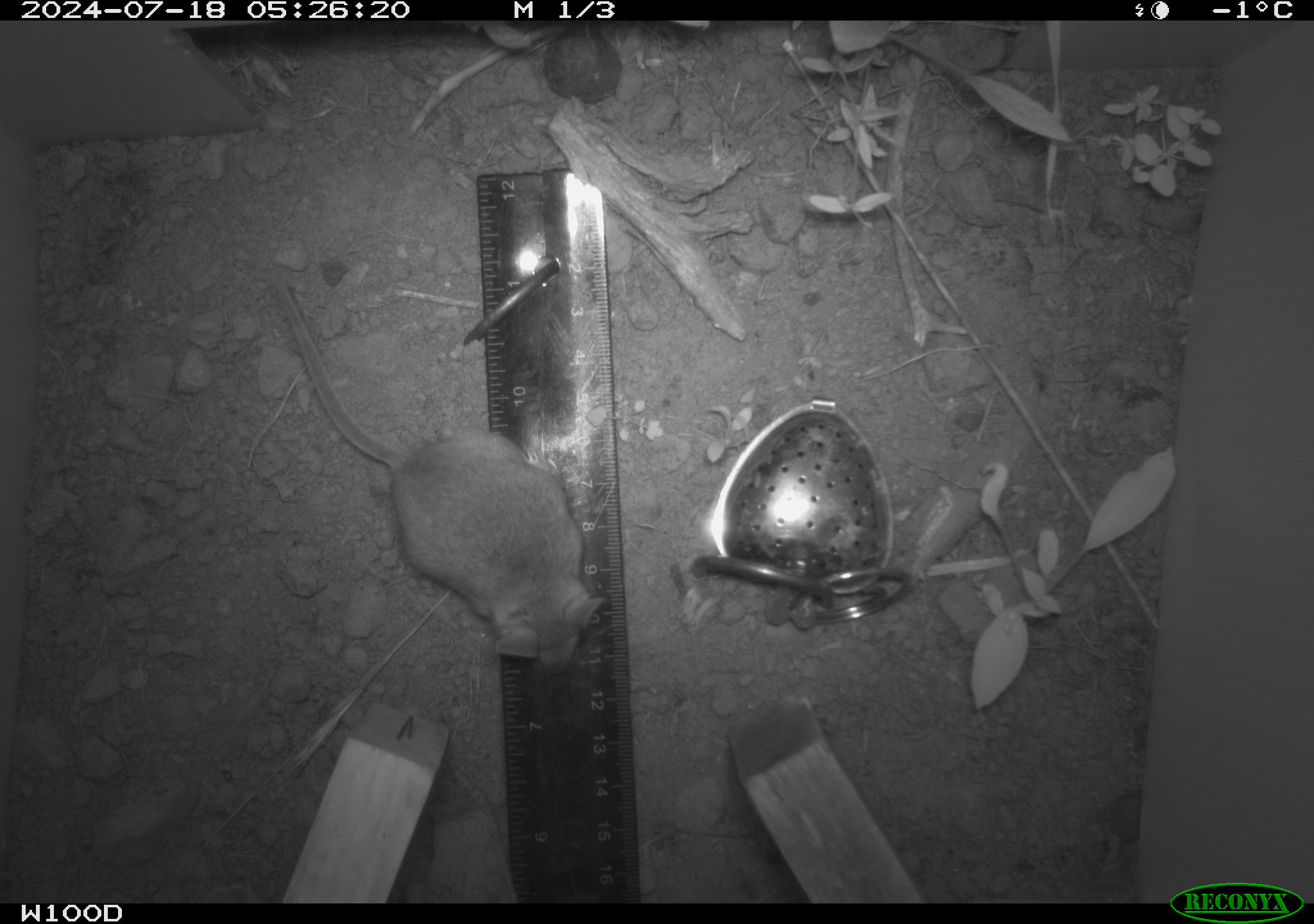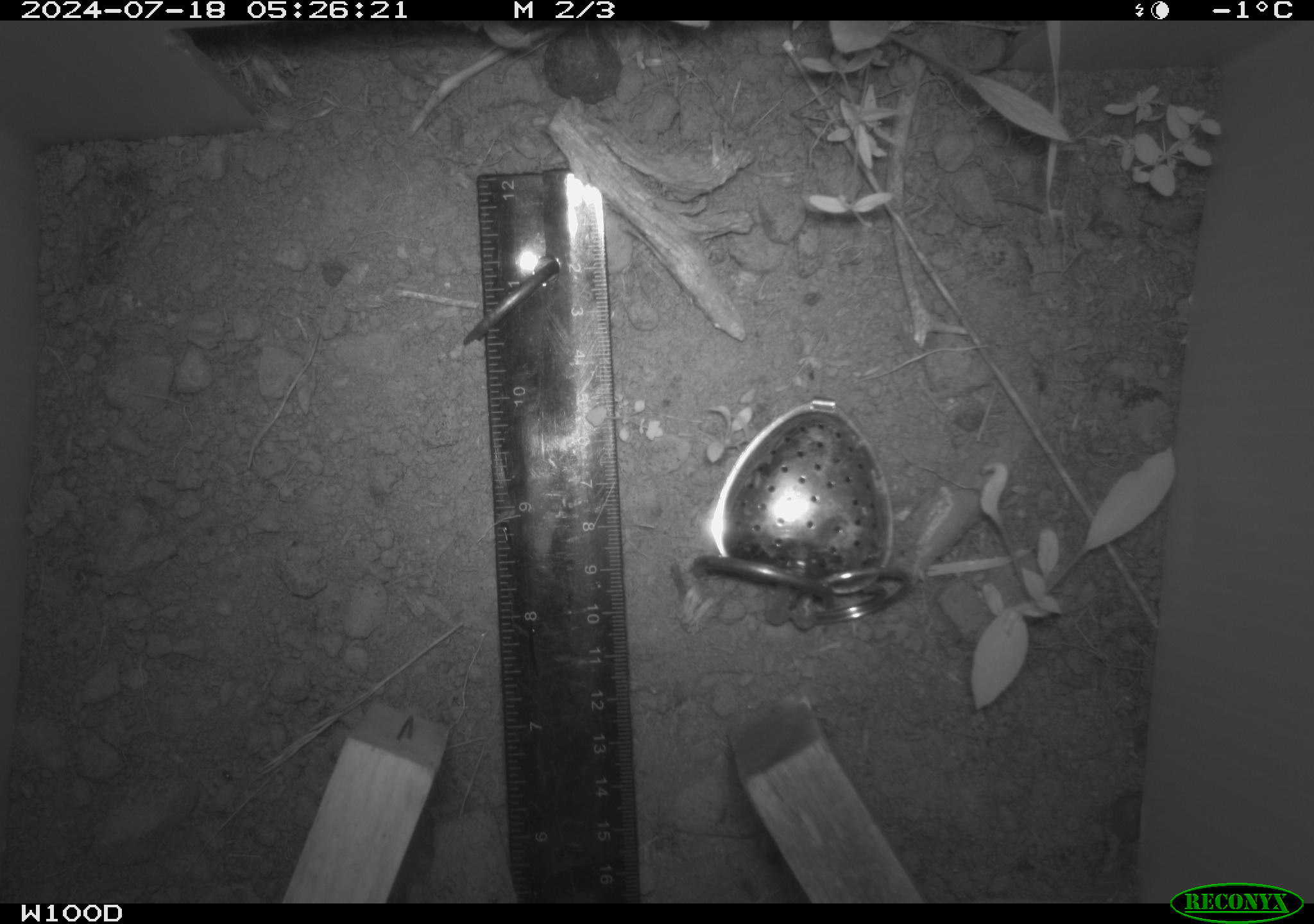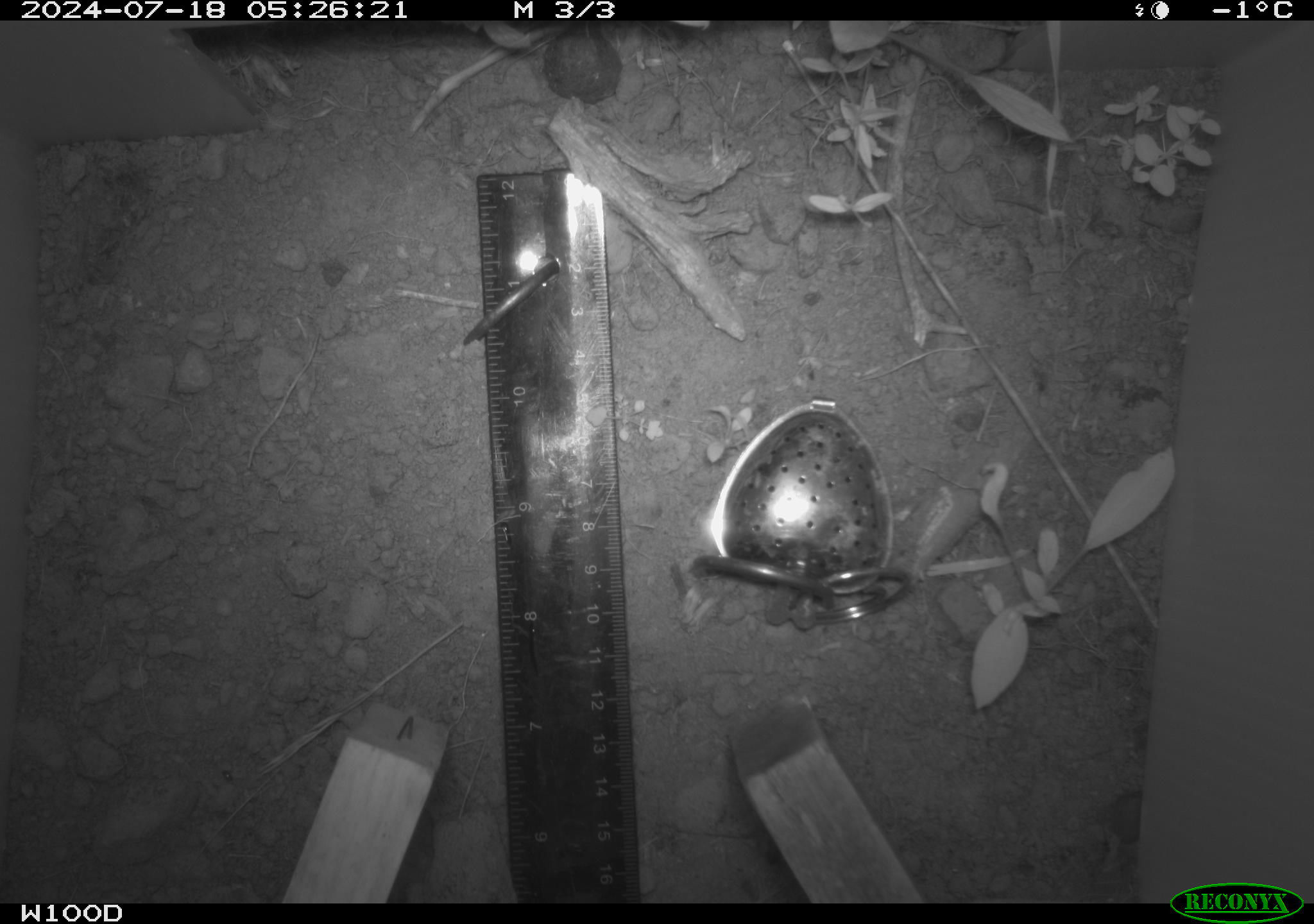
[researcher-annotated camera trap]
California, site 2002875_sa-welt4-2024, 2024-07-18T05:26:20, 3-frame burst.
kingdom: Animalia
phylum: Chordata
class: Mammalia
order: Rodentia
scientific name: Rodentia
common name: mouse species